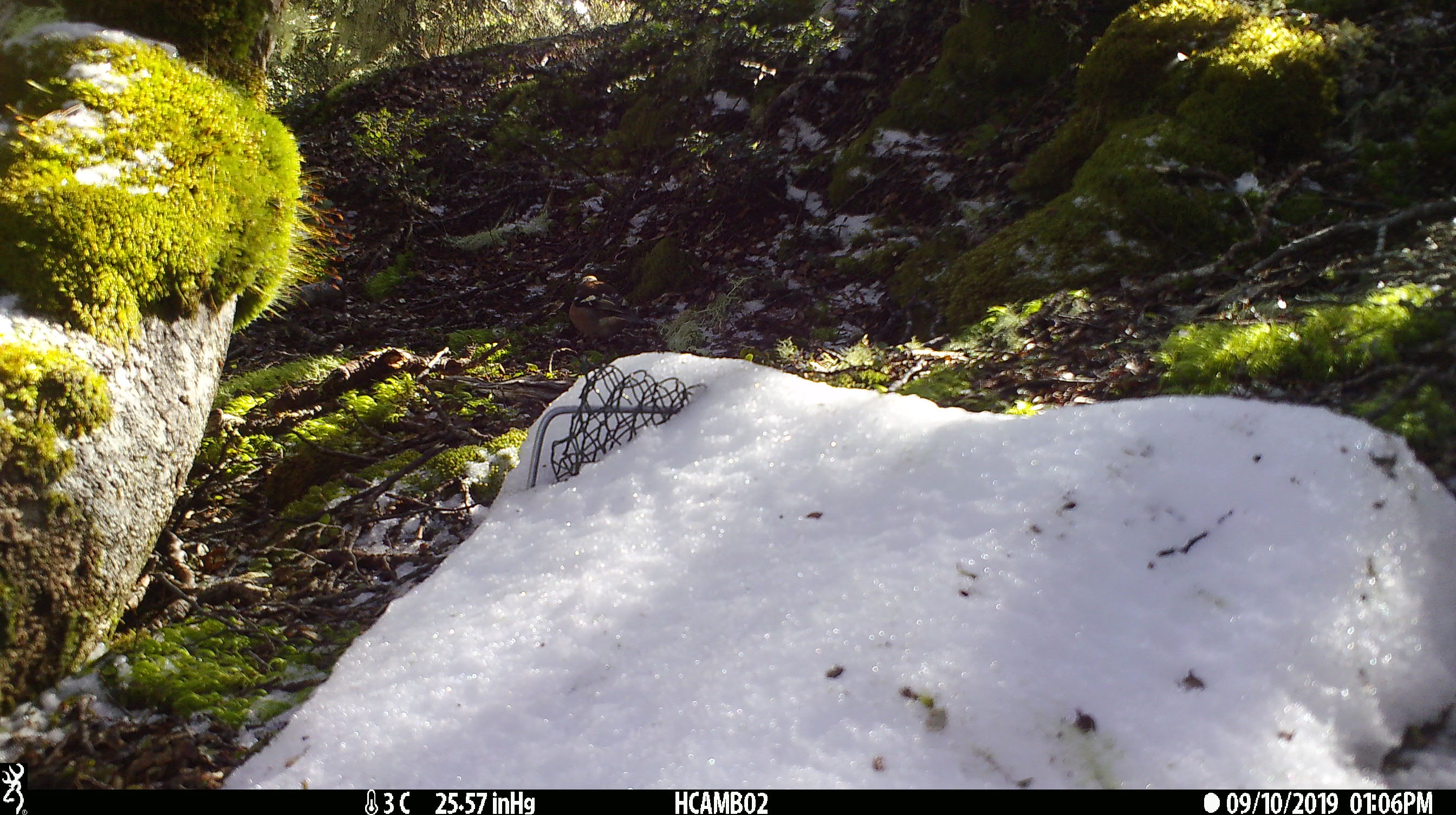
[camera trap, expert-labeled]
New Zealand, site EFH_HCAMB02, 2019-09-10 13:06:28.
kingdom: Animalia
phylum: Chordata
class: Aves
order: Passeriformes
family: Fringillidae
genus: Fringilla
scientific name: Fringilla coelebs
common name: common chaffinch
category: chaffinch